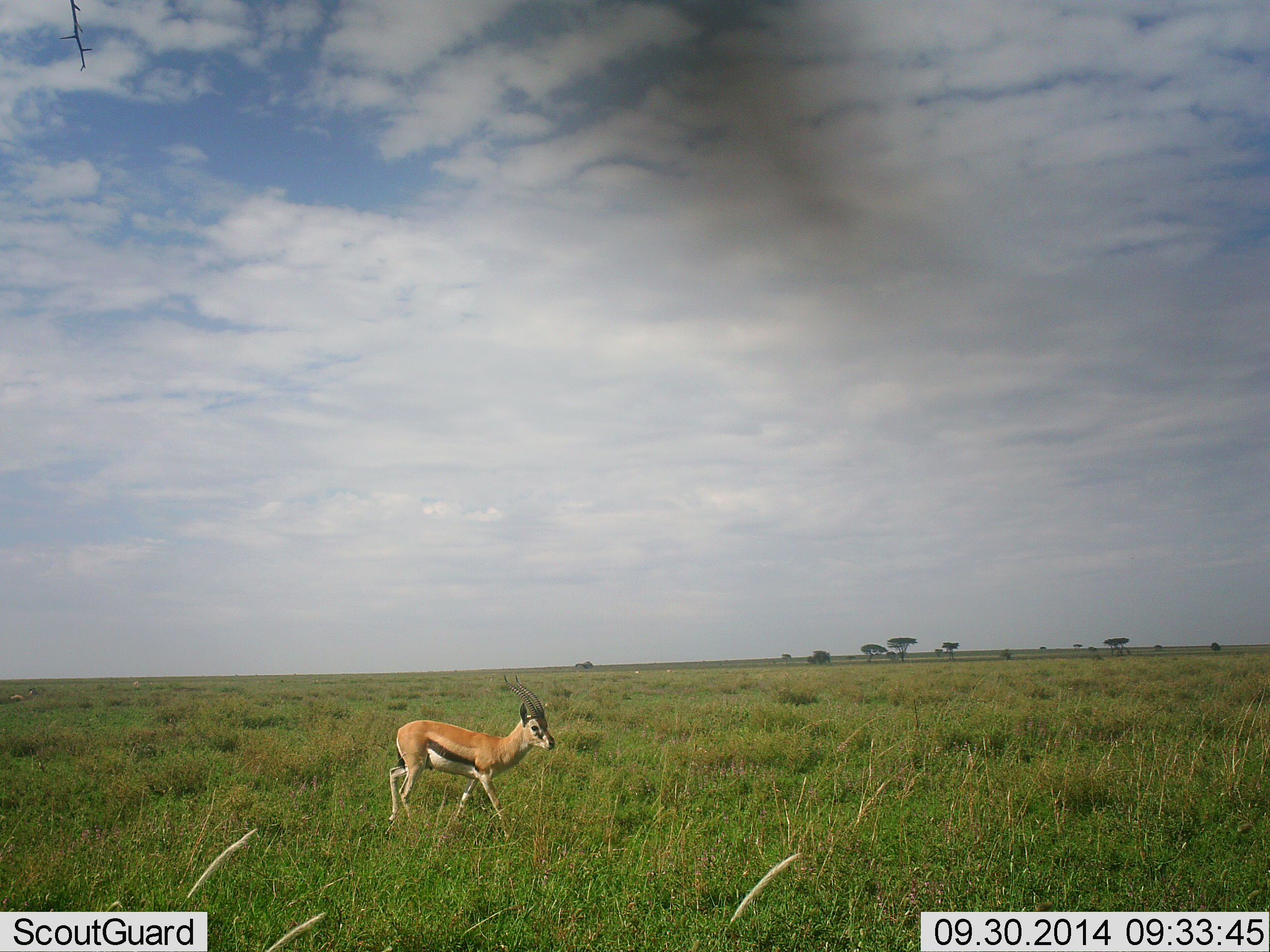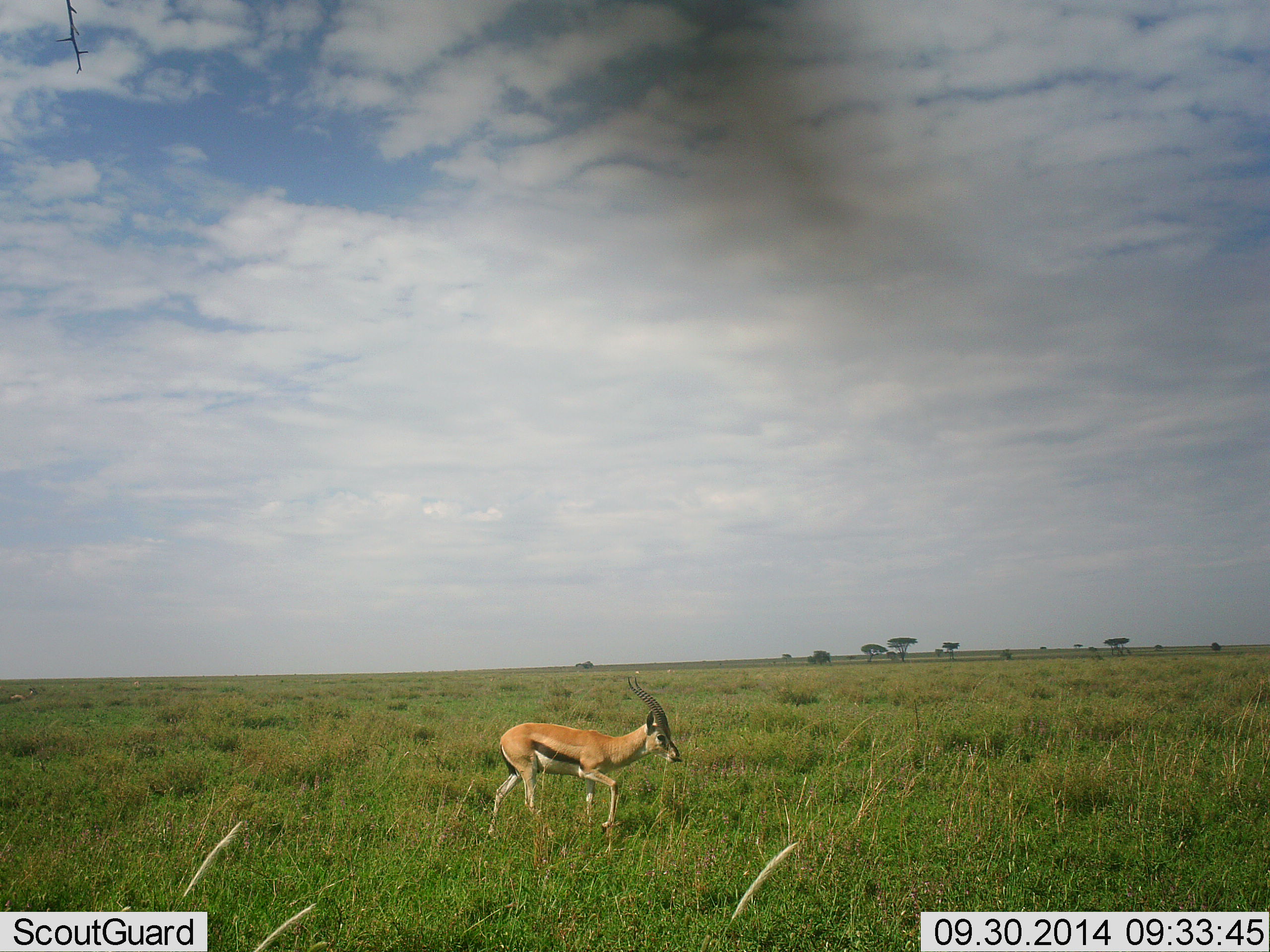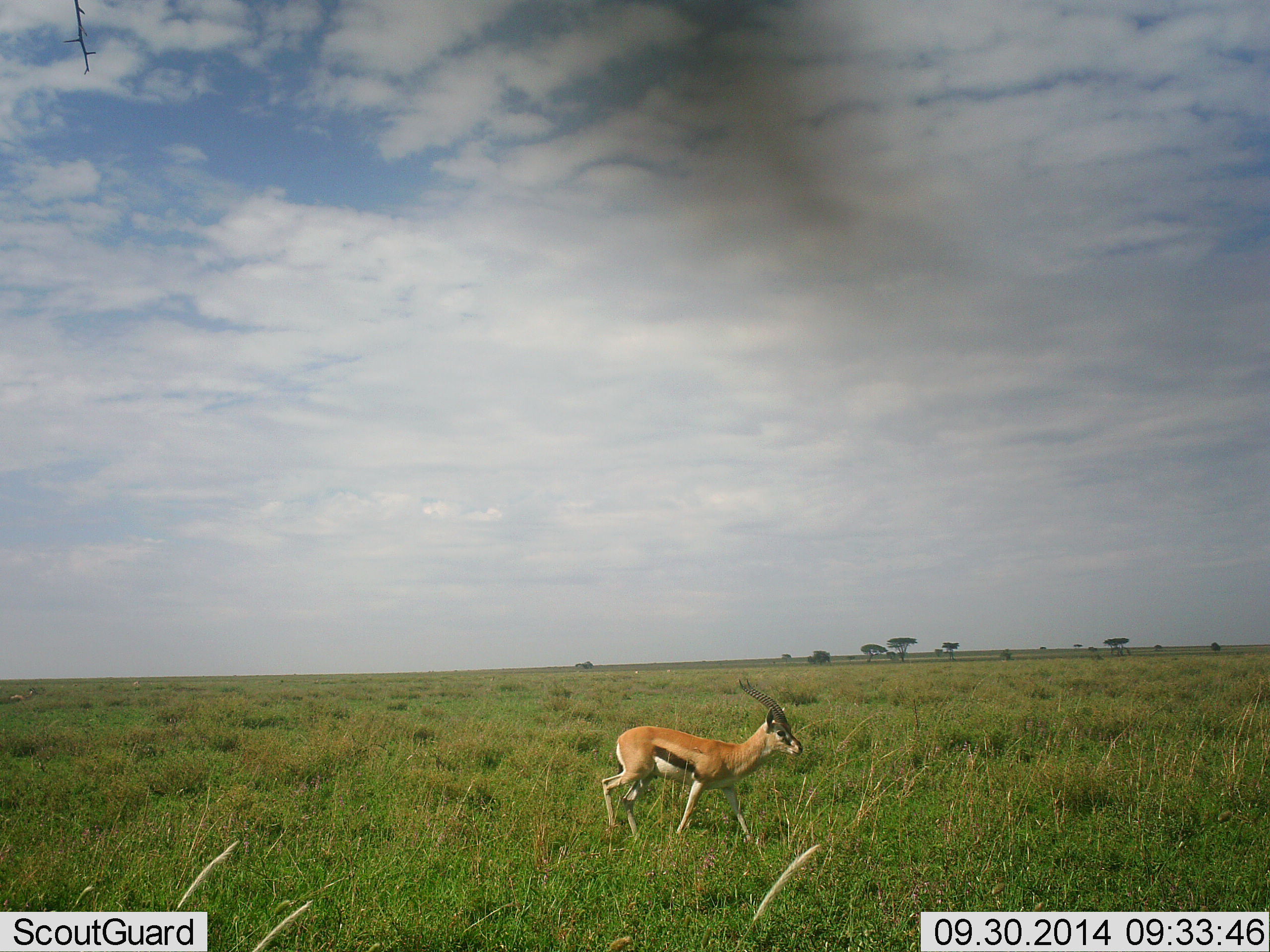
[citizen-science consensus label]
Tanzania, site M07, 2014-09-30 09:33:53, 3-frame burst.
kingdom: Animalia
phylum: Chordata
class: Mammalia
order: Artiodactyla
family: Bovidae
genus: Eudorcas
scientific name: Eudorcas thomsonii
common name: thomson's gazelle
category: gazellethomsons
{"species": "gazellethomsons (thomson's gazelle) (Eudorcas thomsonii)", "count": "1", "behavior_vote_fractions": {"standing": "0%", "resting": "0%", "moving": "100%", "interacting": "0%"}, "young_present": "0%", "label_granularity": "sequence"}